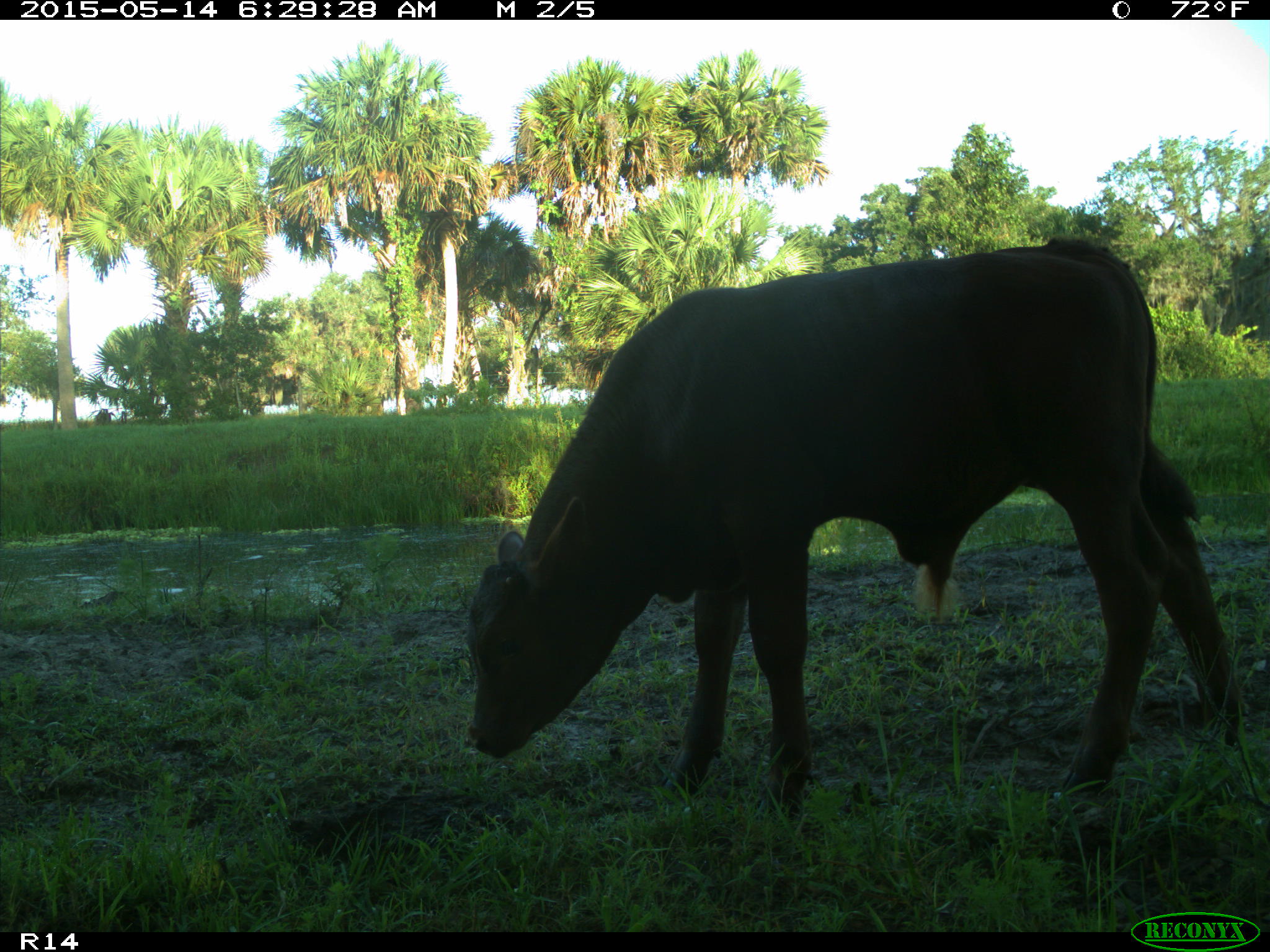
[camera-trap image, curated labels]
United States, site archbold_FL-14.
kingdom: Animalia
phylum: Chordata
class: Mammalia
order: Artiodactyla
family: Bovidae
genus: Bos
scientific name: Bos taurus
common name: domestic cow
Bos taurus (domestic cow).